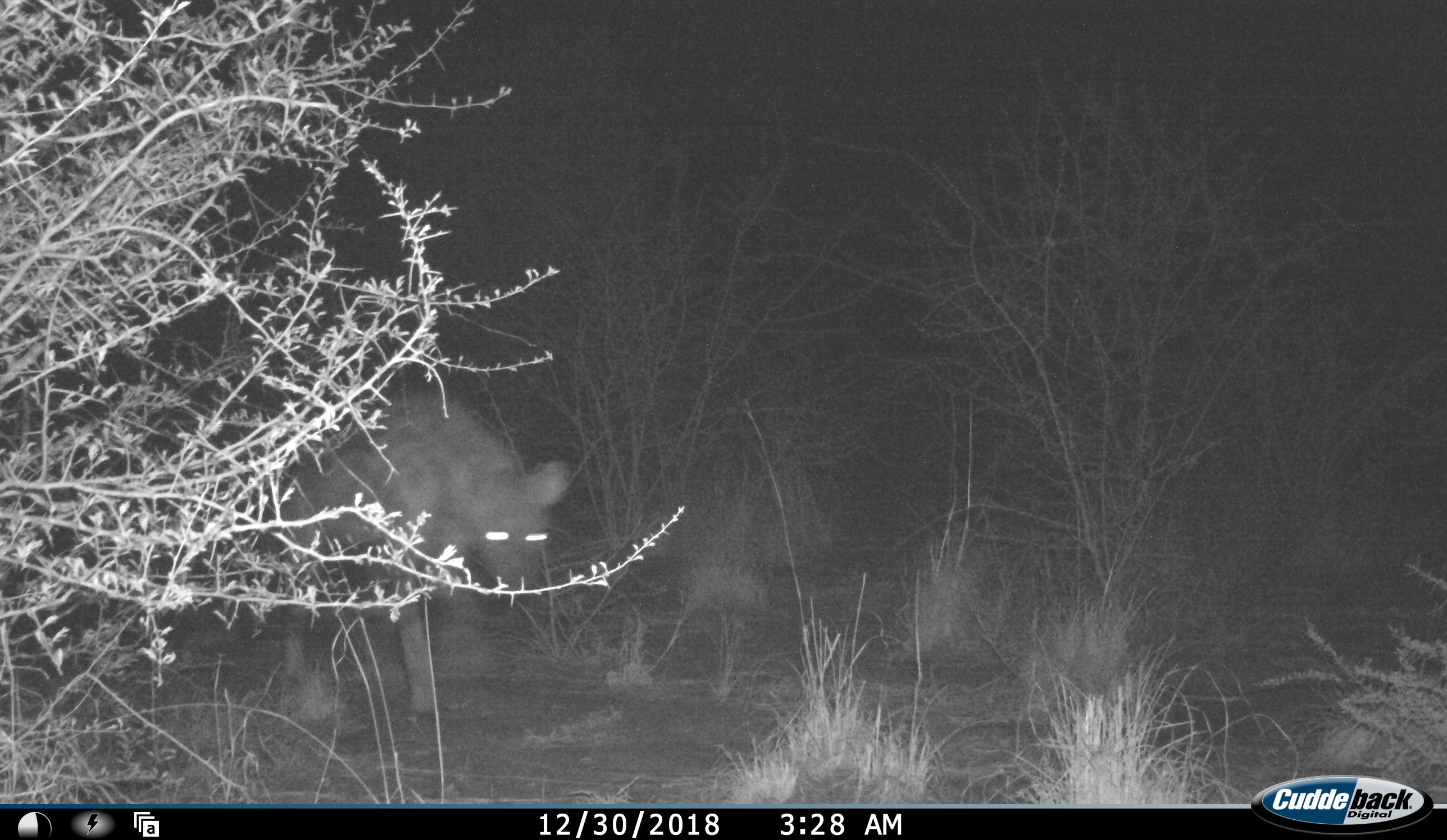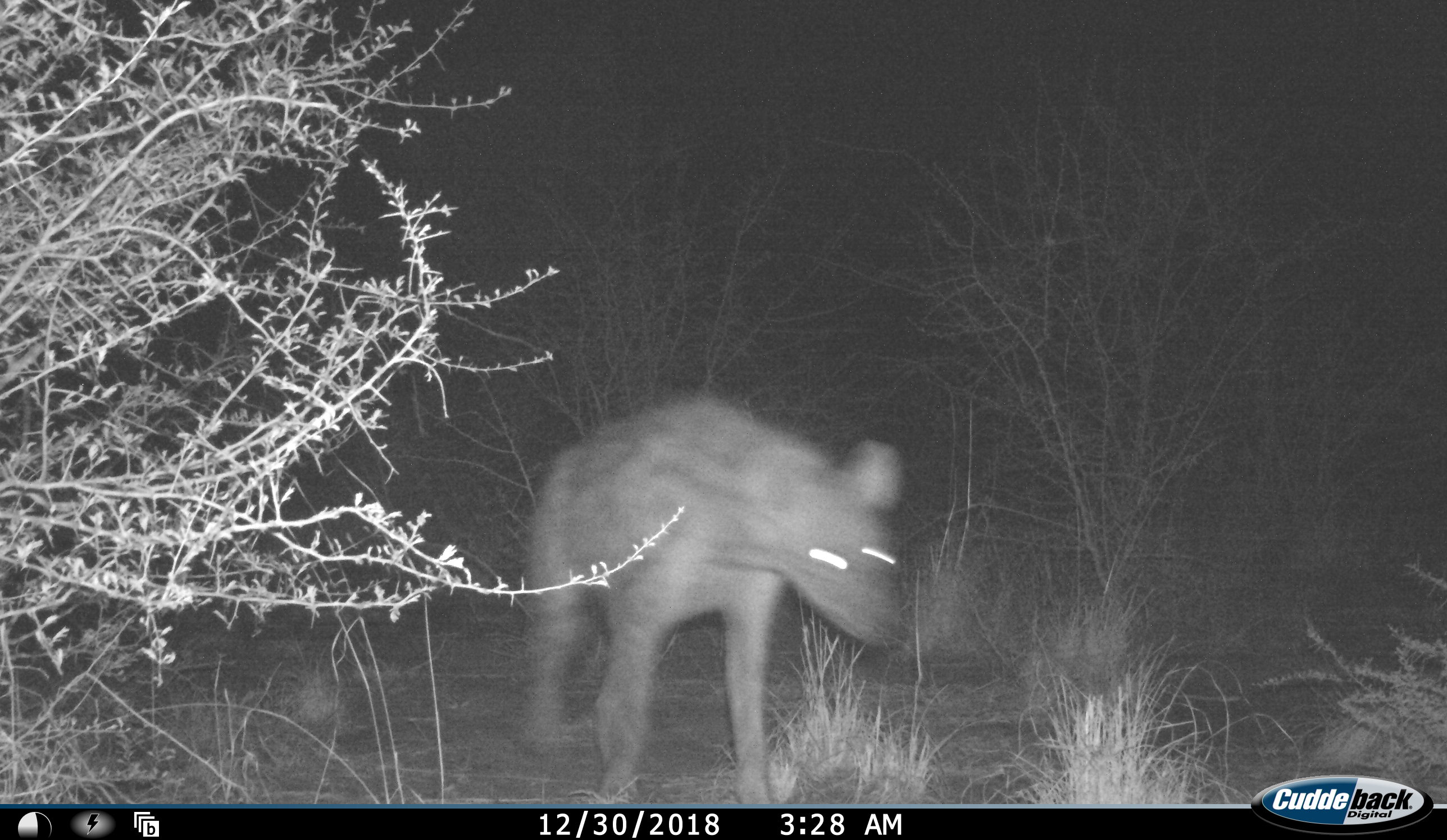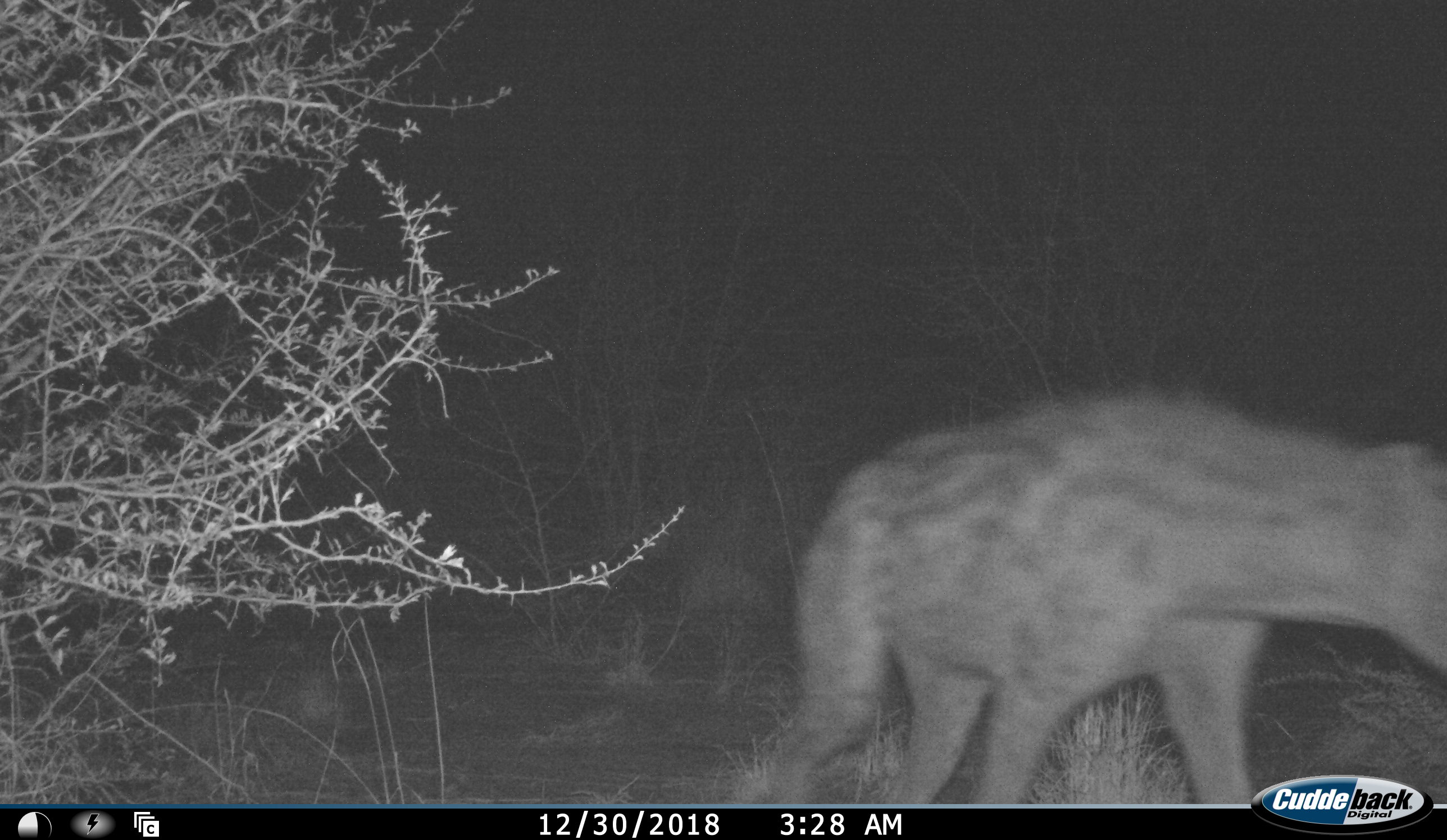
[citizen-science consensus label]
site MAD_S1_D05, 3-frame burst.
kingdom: Animalia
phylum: Chordata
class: Mammalia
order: Carnivora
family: Hyaenidae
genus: Crocuta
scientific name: Crocuta crocuta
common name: spotted hyena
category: hyenaspotted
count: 1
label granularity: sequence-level